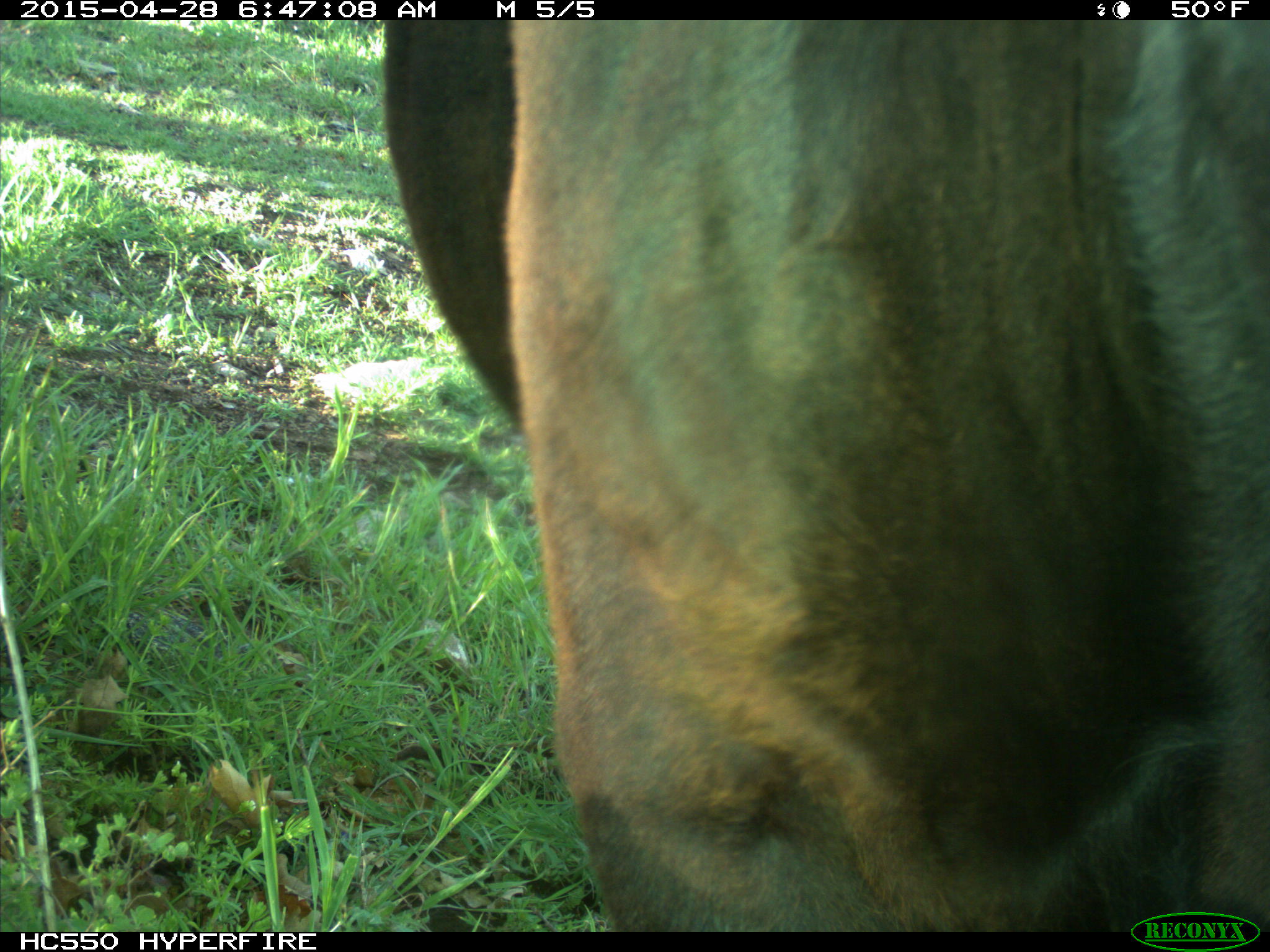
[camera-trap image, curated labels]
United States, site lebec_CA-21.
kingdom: Animalia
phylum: Chordata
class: Mammalia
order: Artiodactyla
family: Bovidae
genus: Bos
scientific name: Bos taurus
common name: domestic cow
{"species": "Bos taurus (domestic cow)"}